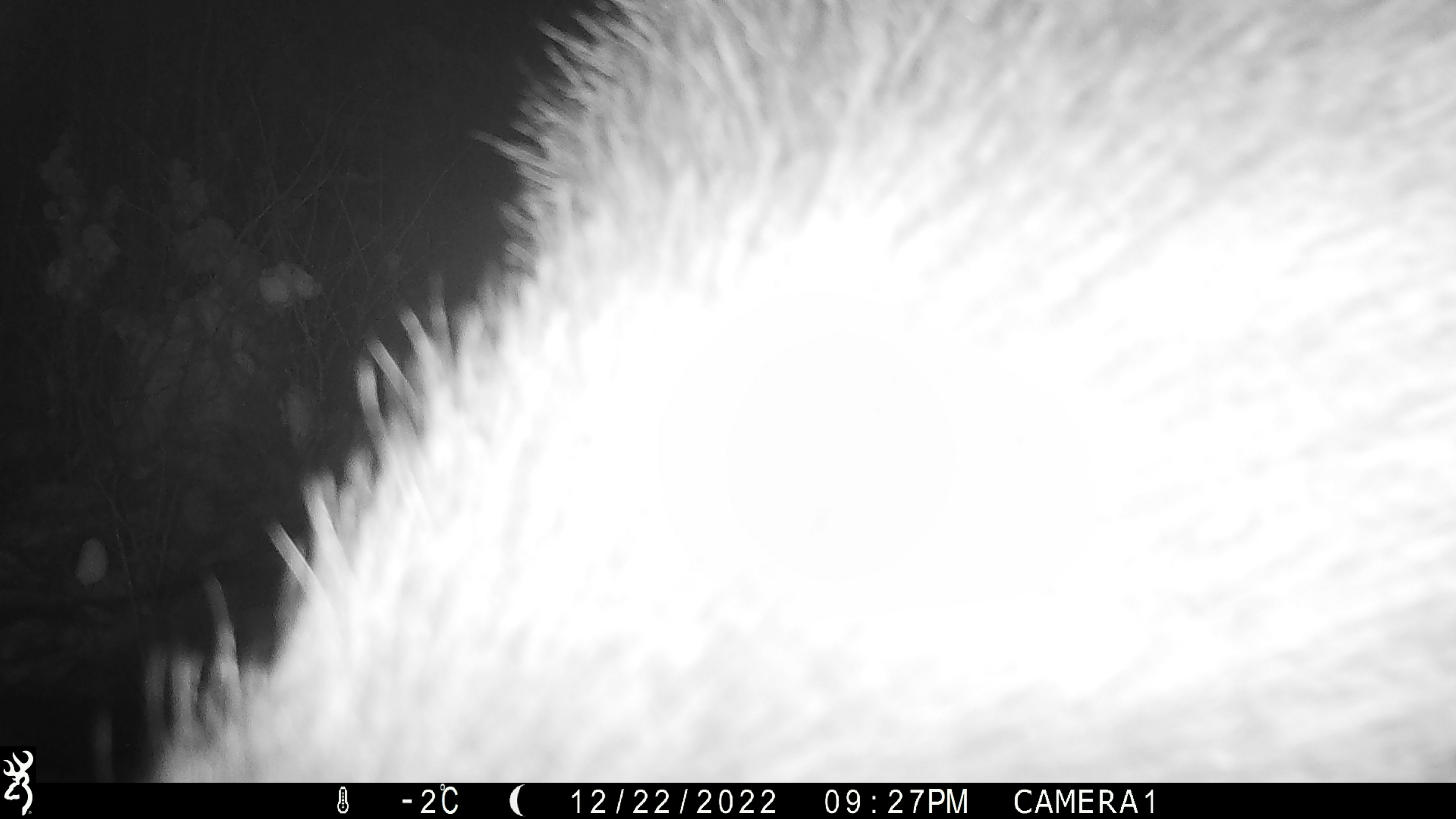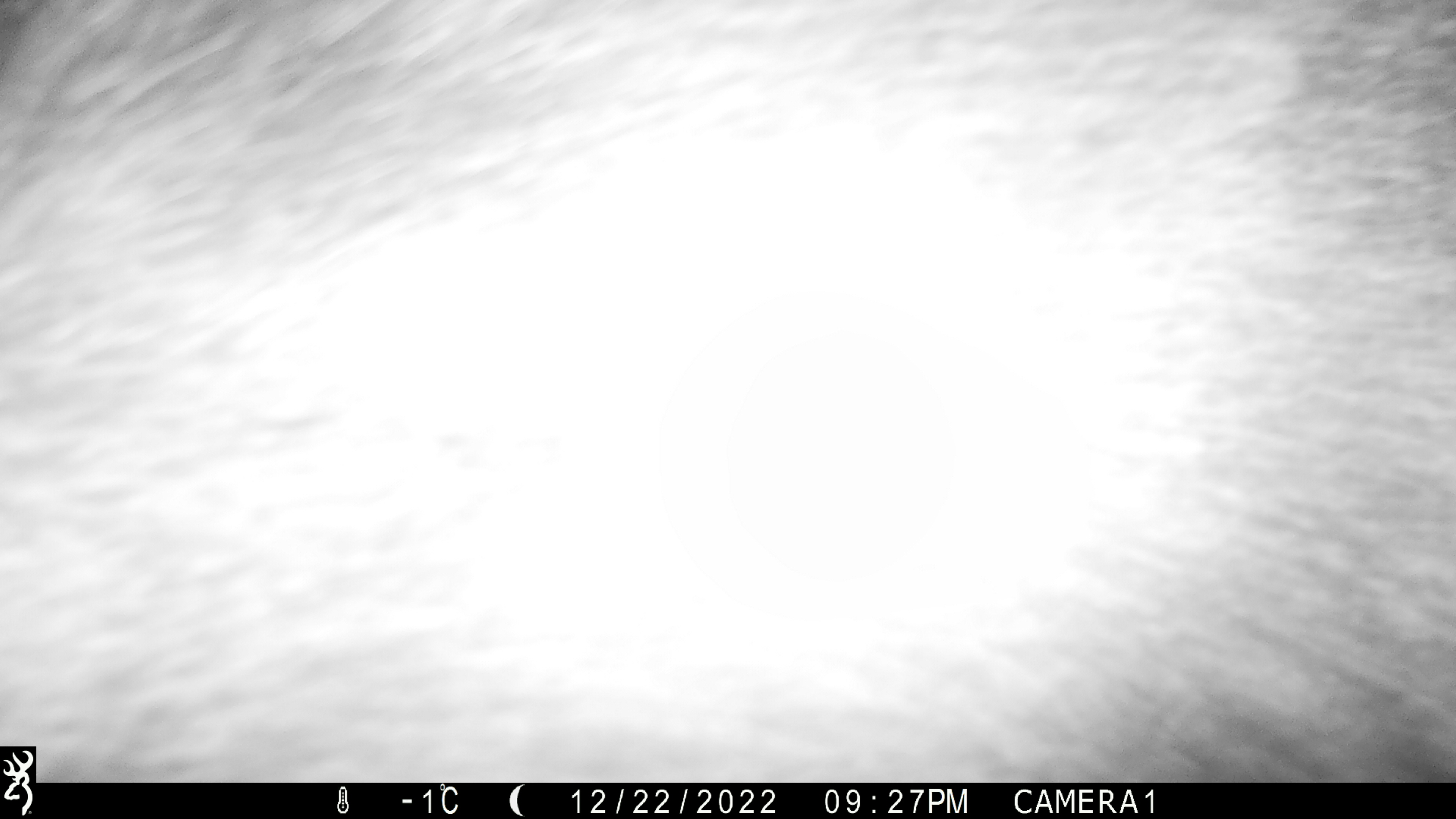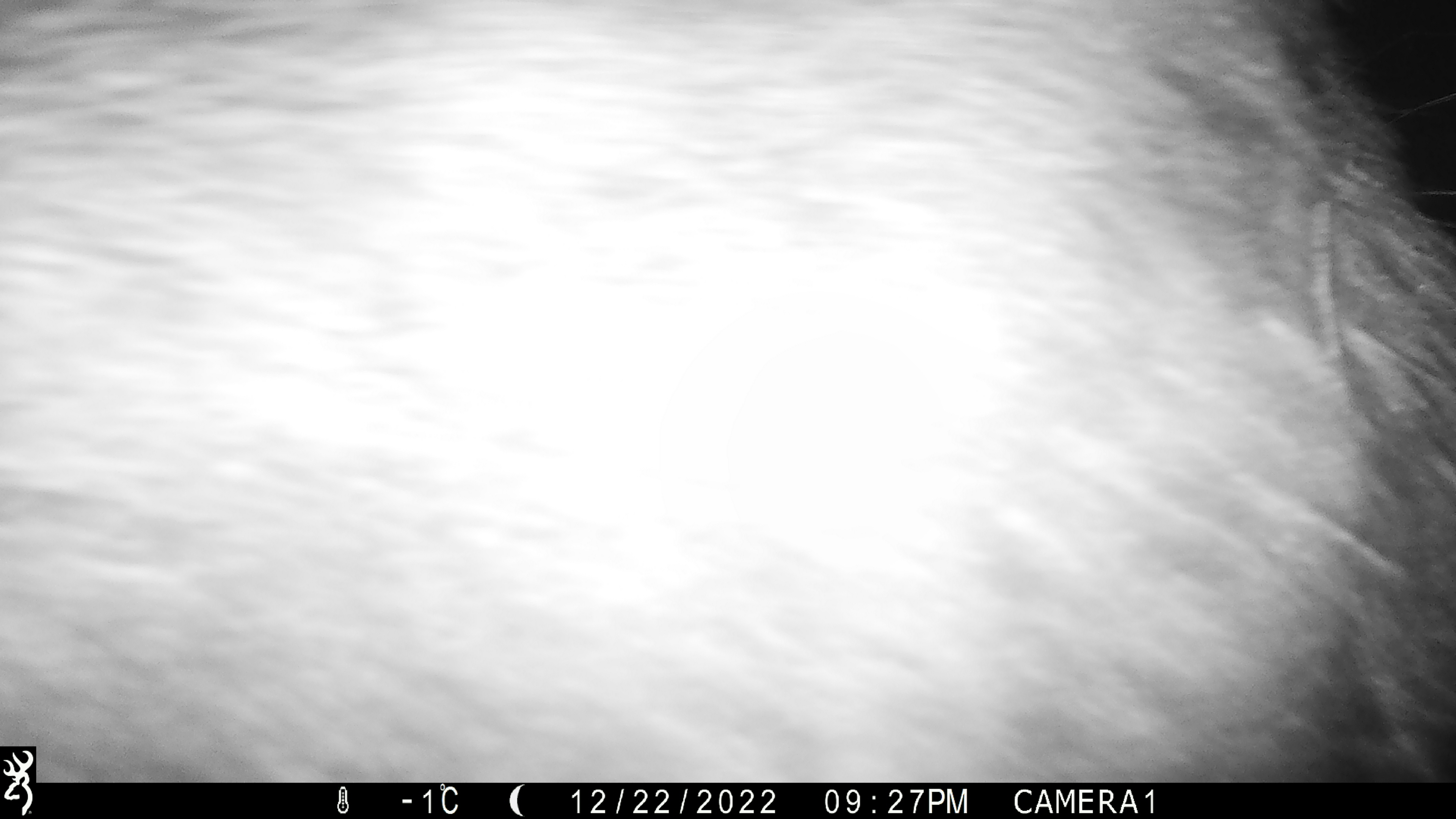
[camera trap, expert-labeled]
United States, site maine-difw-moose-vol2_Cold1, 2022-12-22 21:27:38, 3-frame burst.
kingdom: Animalia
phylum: Chordata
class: Mammalia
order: Artiodactyla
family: Cervidae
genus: Alces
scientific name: Alces alces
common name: moose